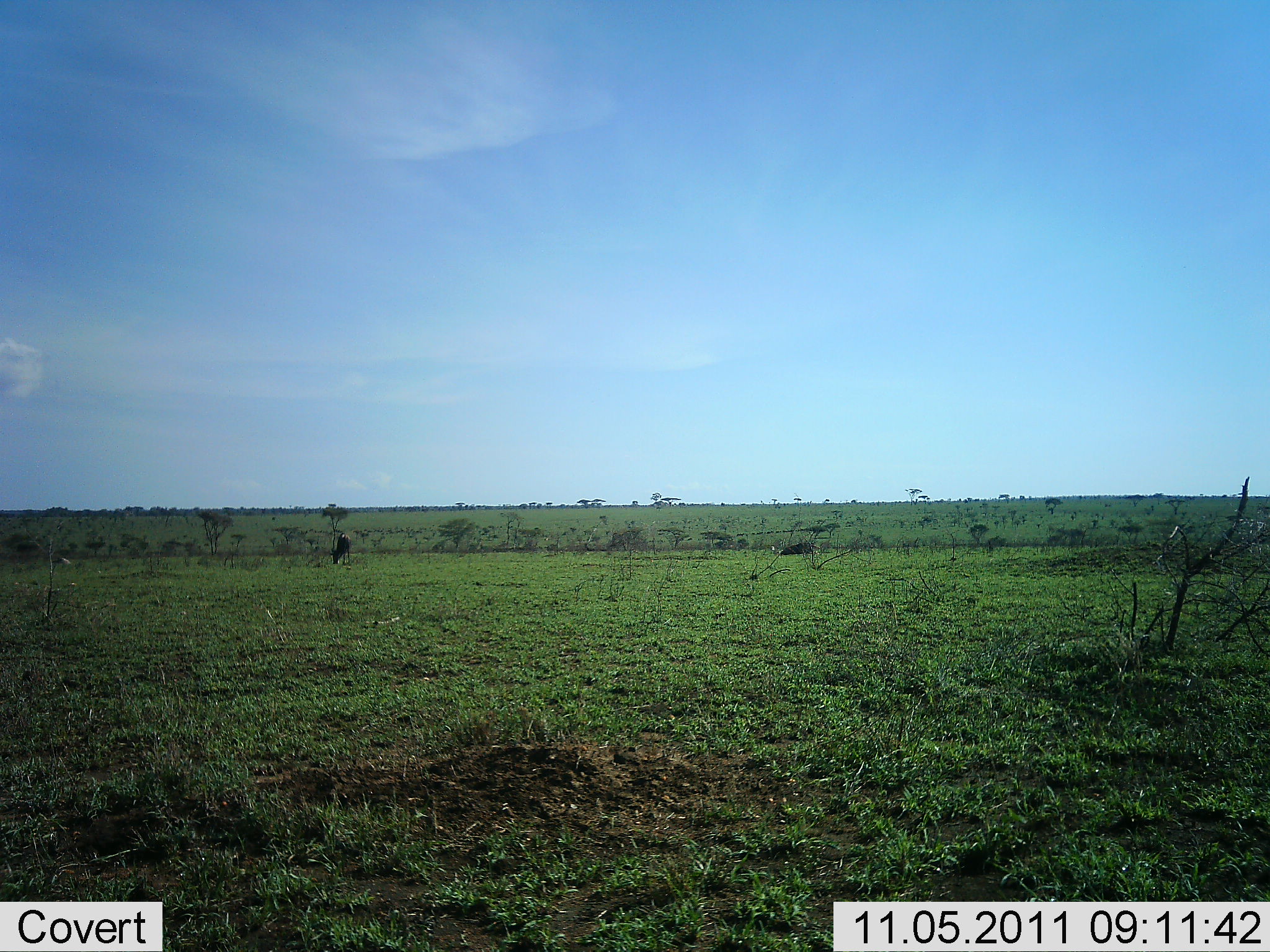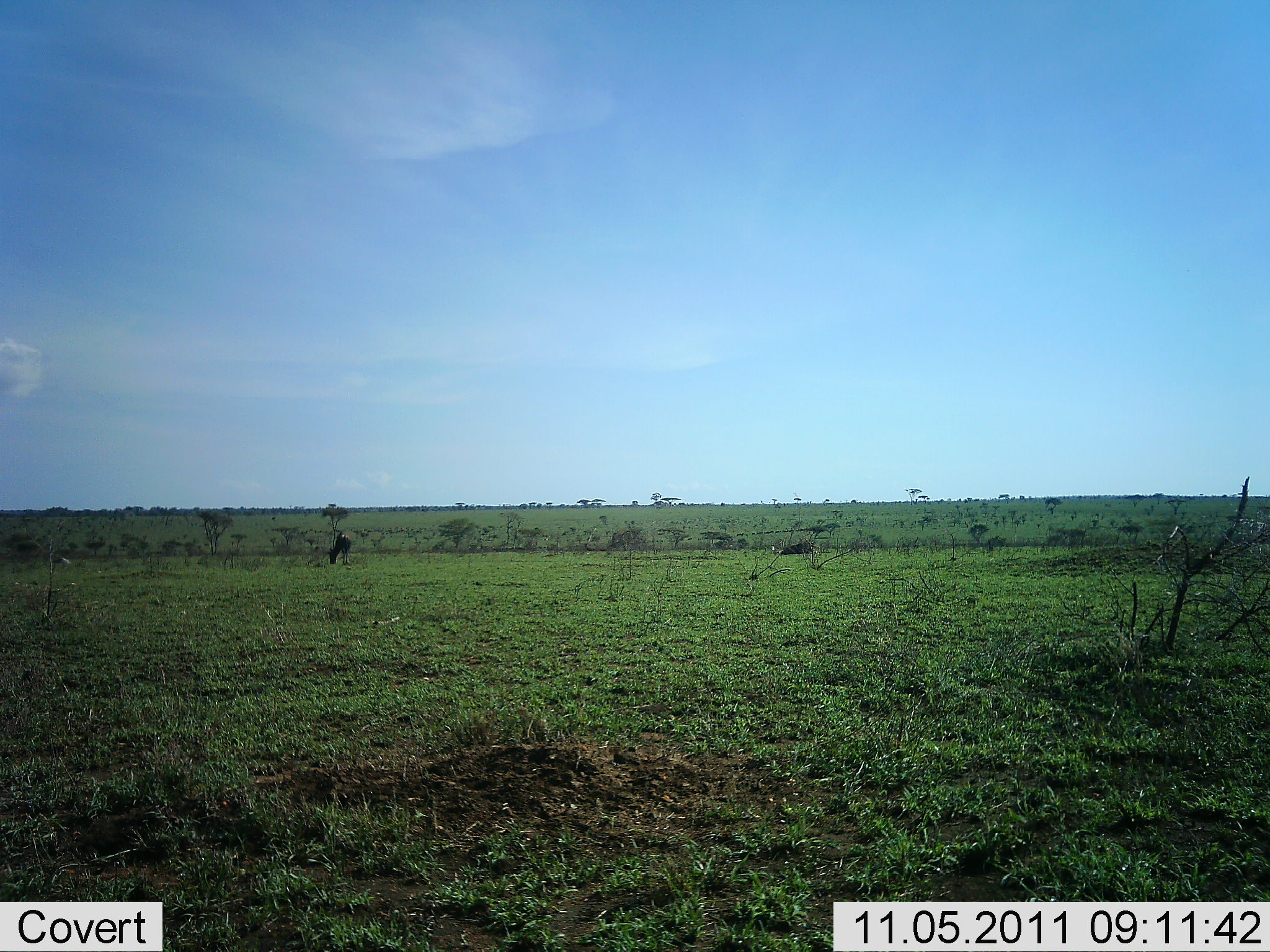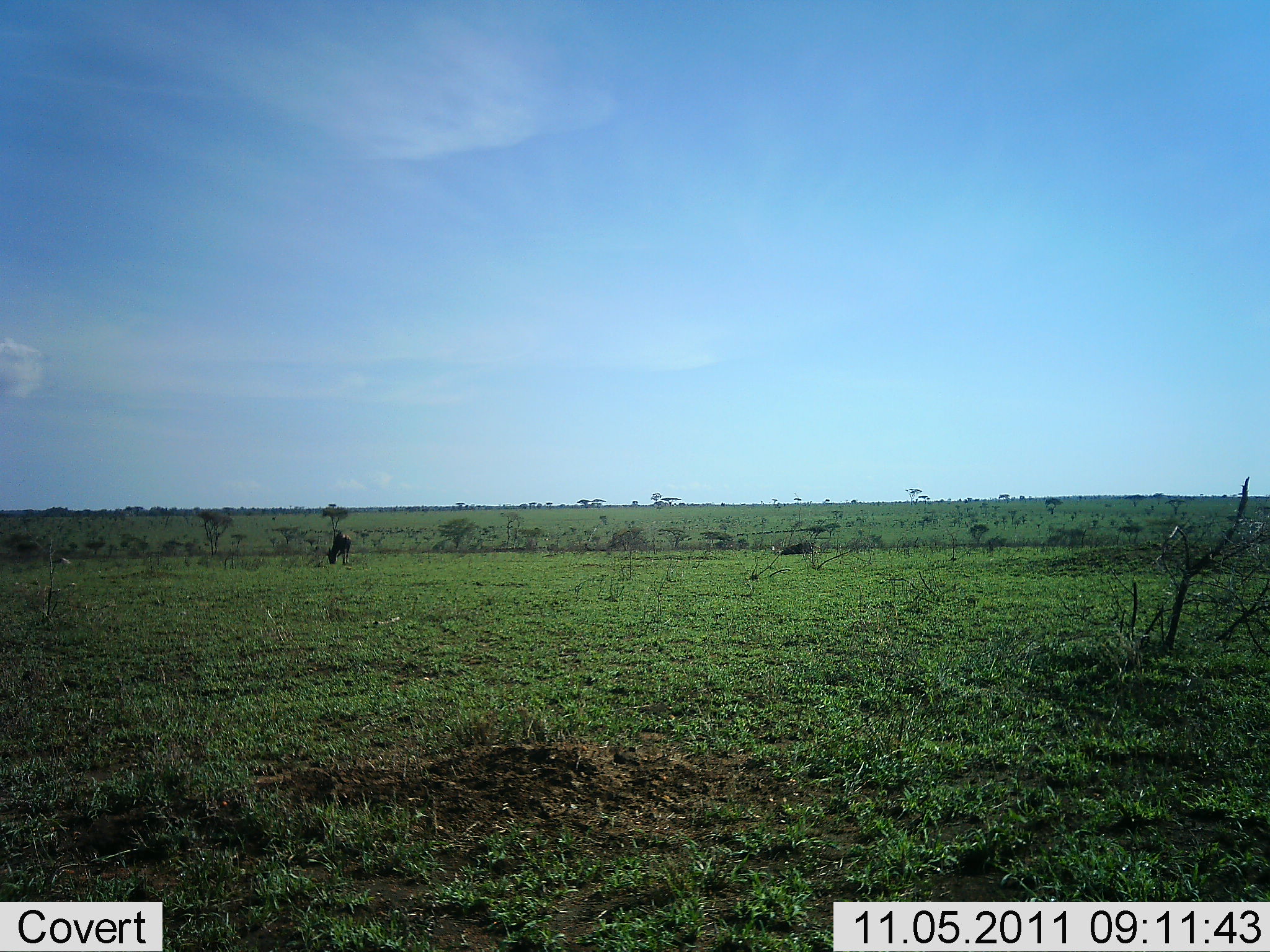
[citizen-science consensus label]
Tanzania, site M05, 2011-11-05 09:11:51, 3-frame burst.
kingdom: Animalia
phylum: Chordata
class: Mammalia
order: Artiodactyla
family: Bovidae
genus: Connochaetes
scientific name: Connochaetes taurinus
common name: blue wildebeest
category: wildebeest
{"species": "wildebeest (blue wildebeest) (Connochaetes taurinus)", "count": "1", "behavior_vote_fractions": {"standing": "40%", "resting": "0%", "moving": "0%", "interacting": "0%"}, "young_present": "0%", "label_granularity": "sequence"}